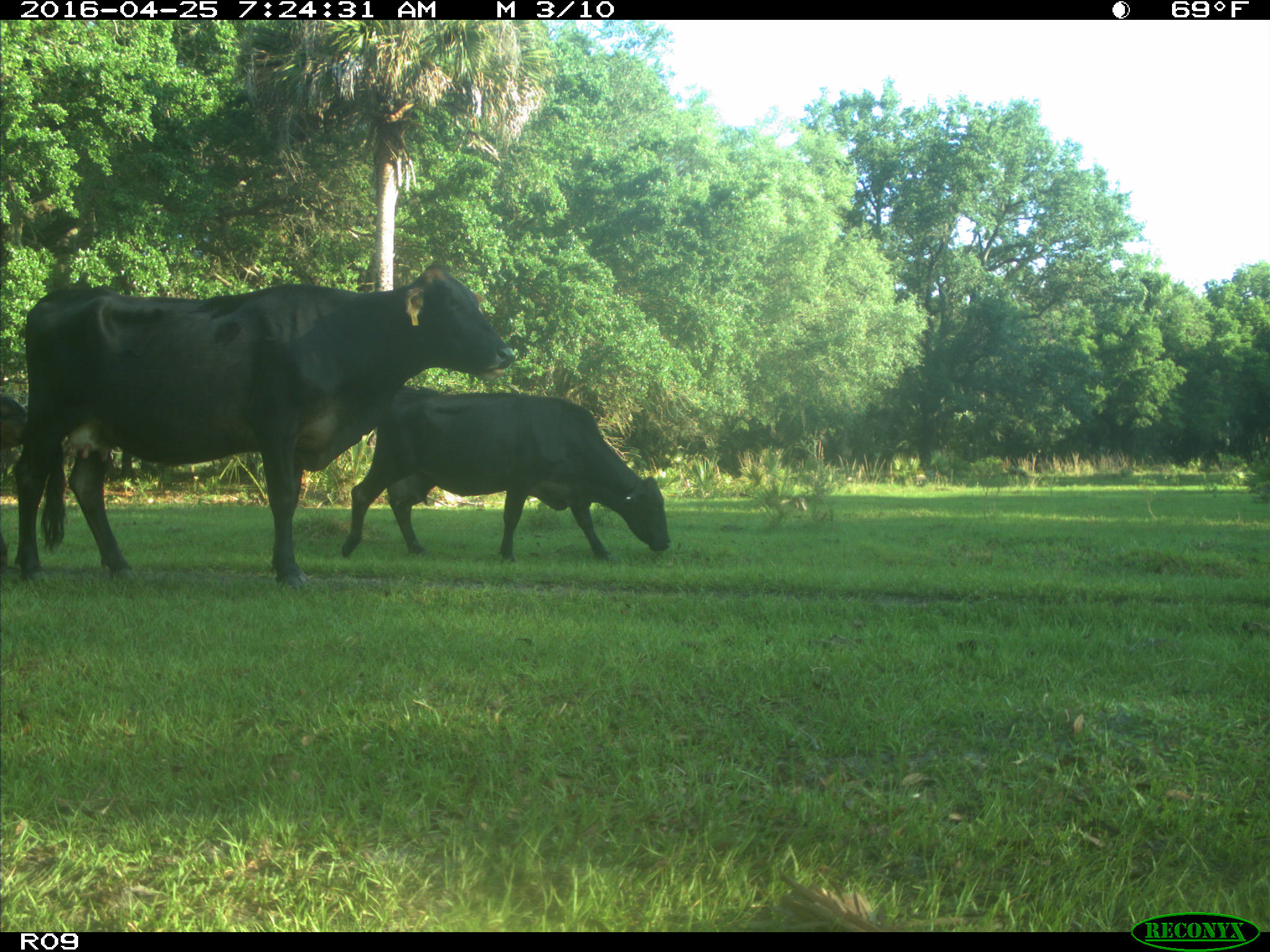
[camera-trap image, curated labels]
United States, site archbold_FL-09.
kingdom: Animalia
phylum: Chordata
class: Mammalia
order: Artiodactyla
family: Bovidae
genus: Bos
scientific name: Bos taurus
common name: domestic cow